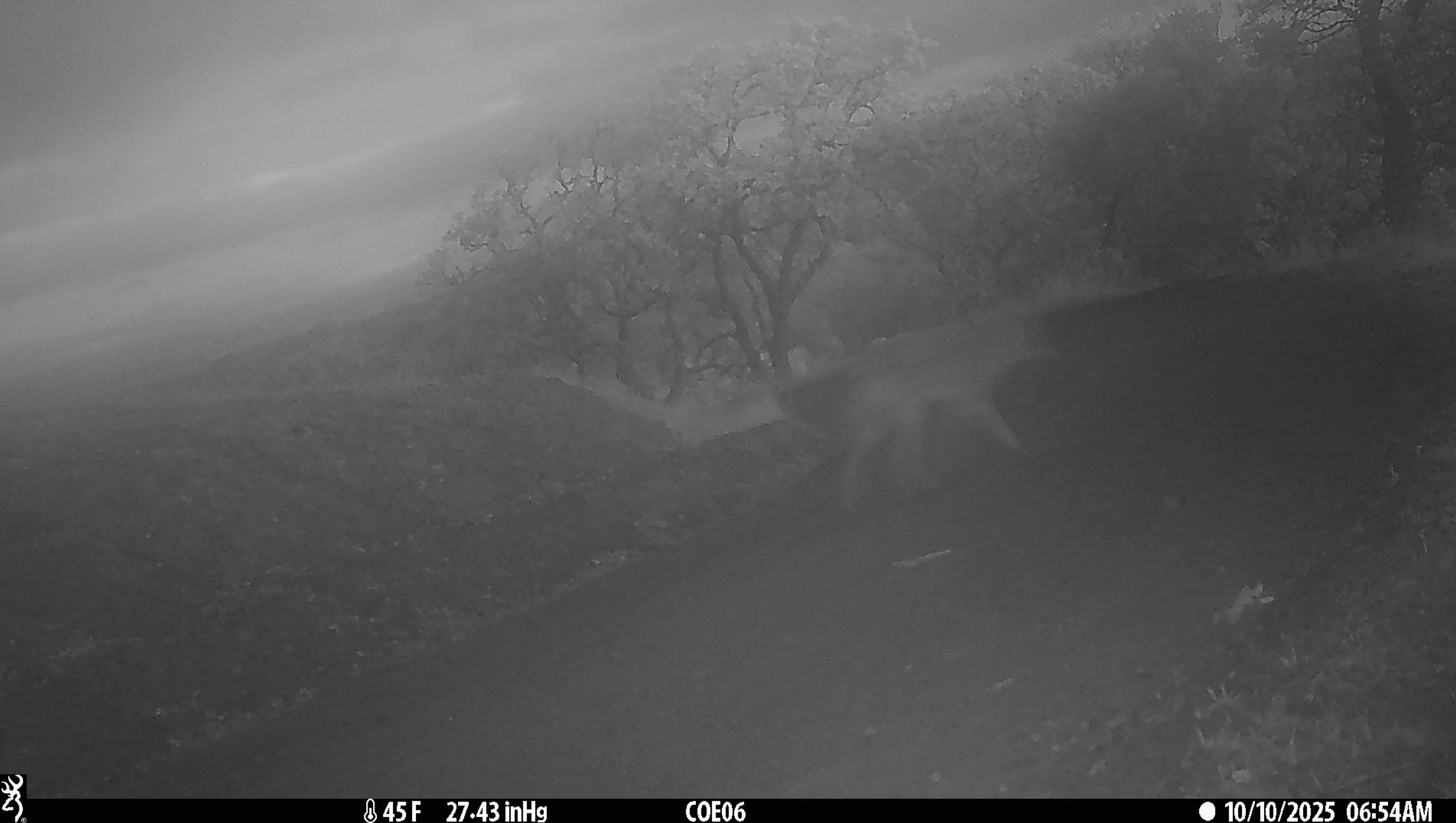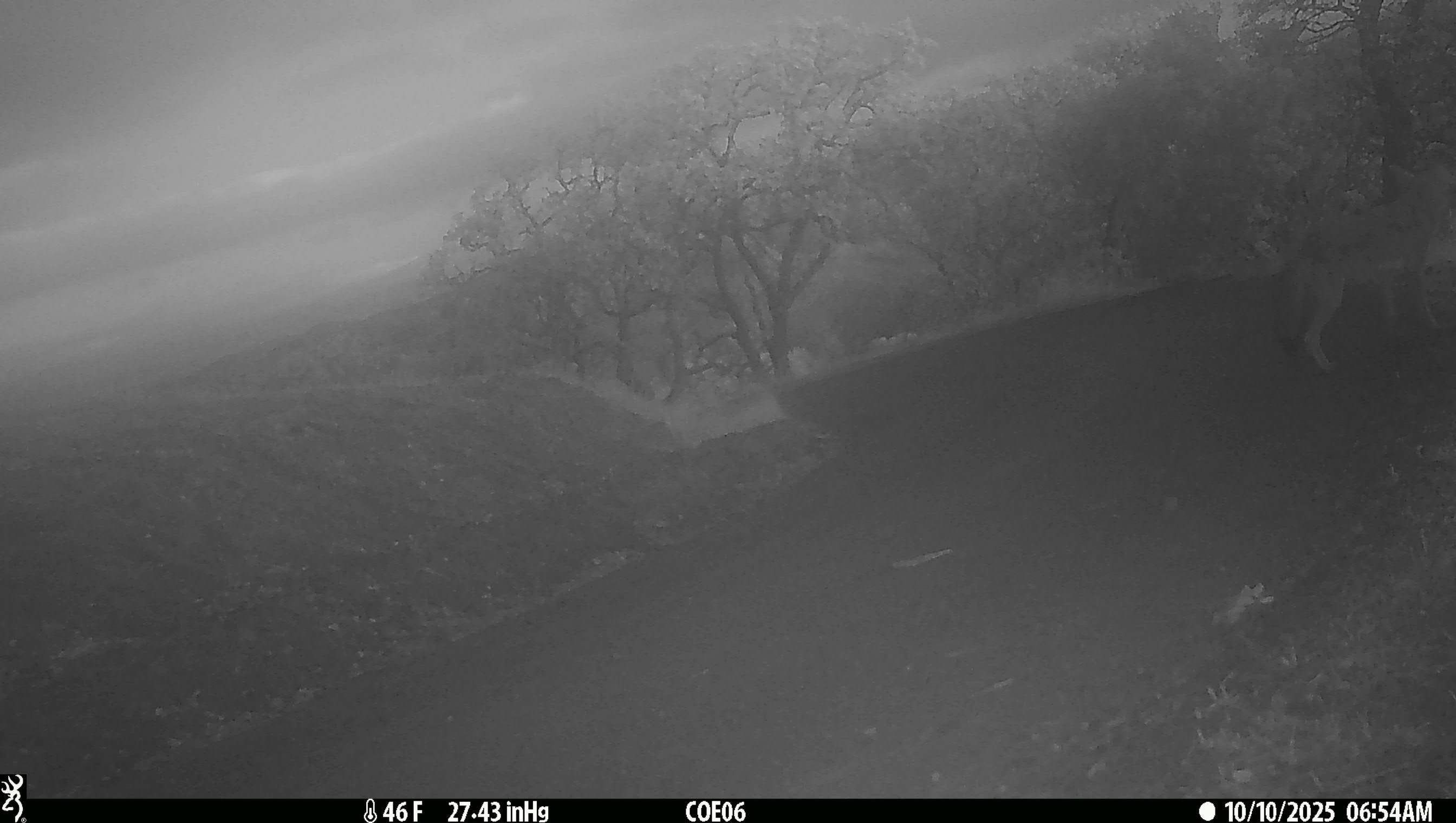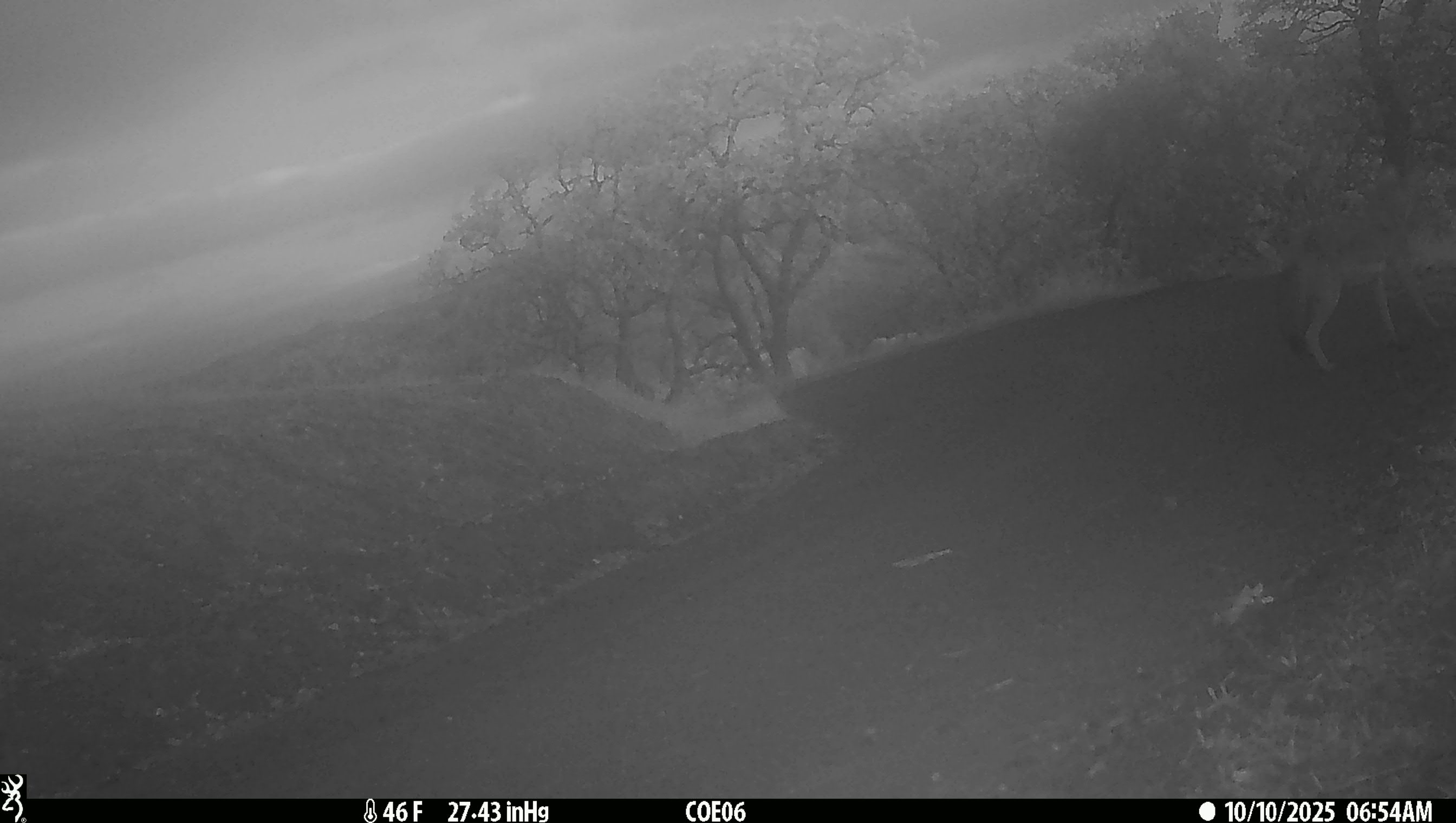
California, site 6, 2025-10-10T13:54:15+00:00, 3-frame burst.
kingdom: Animalia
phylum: Chordata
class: Mammalia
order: Carnivora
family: Canidae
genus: Canis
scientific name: Canis latrans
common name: coyote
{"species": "coyote (Canis latrans)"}